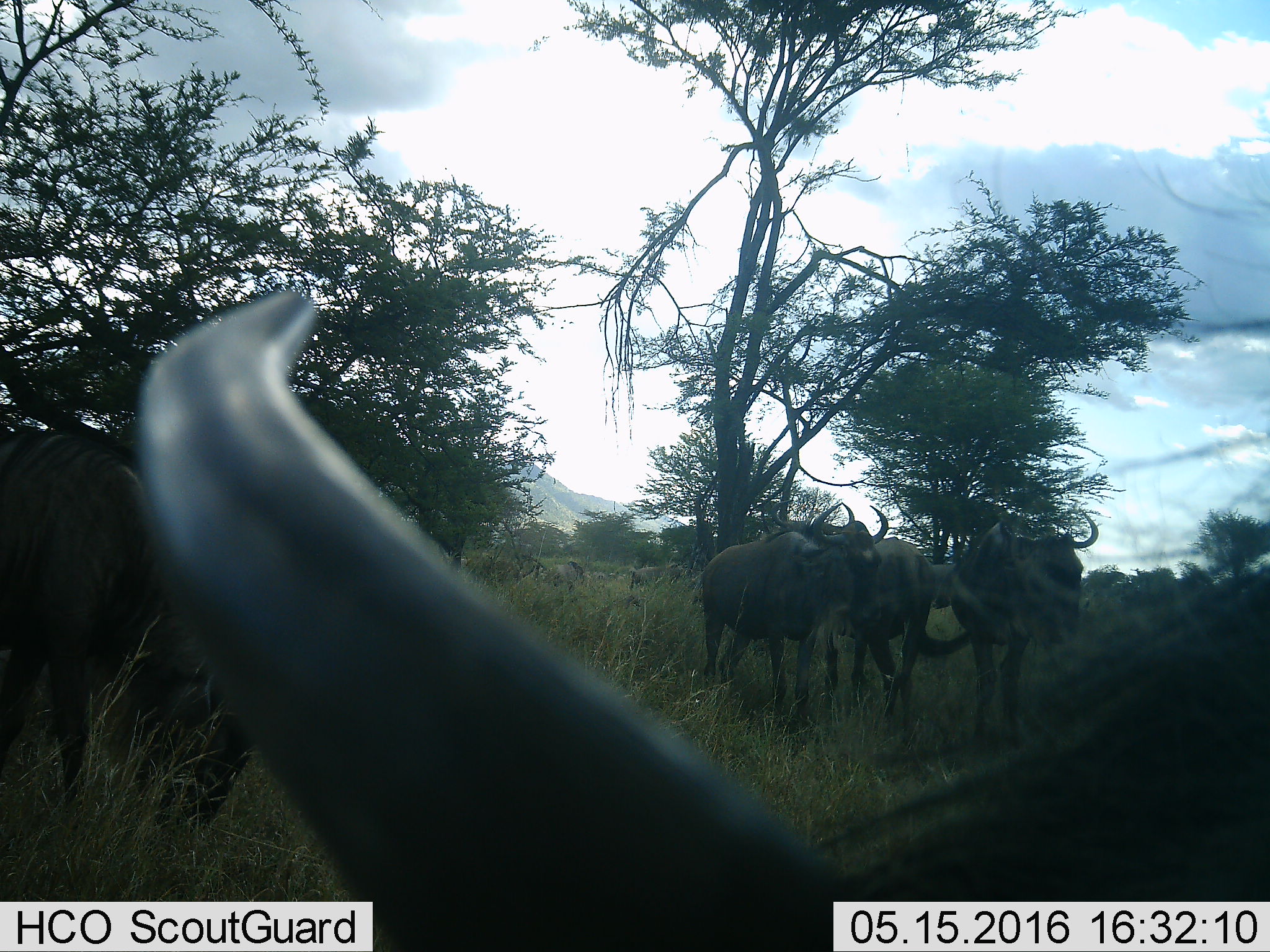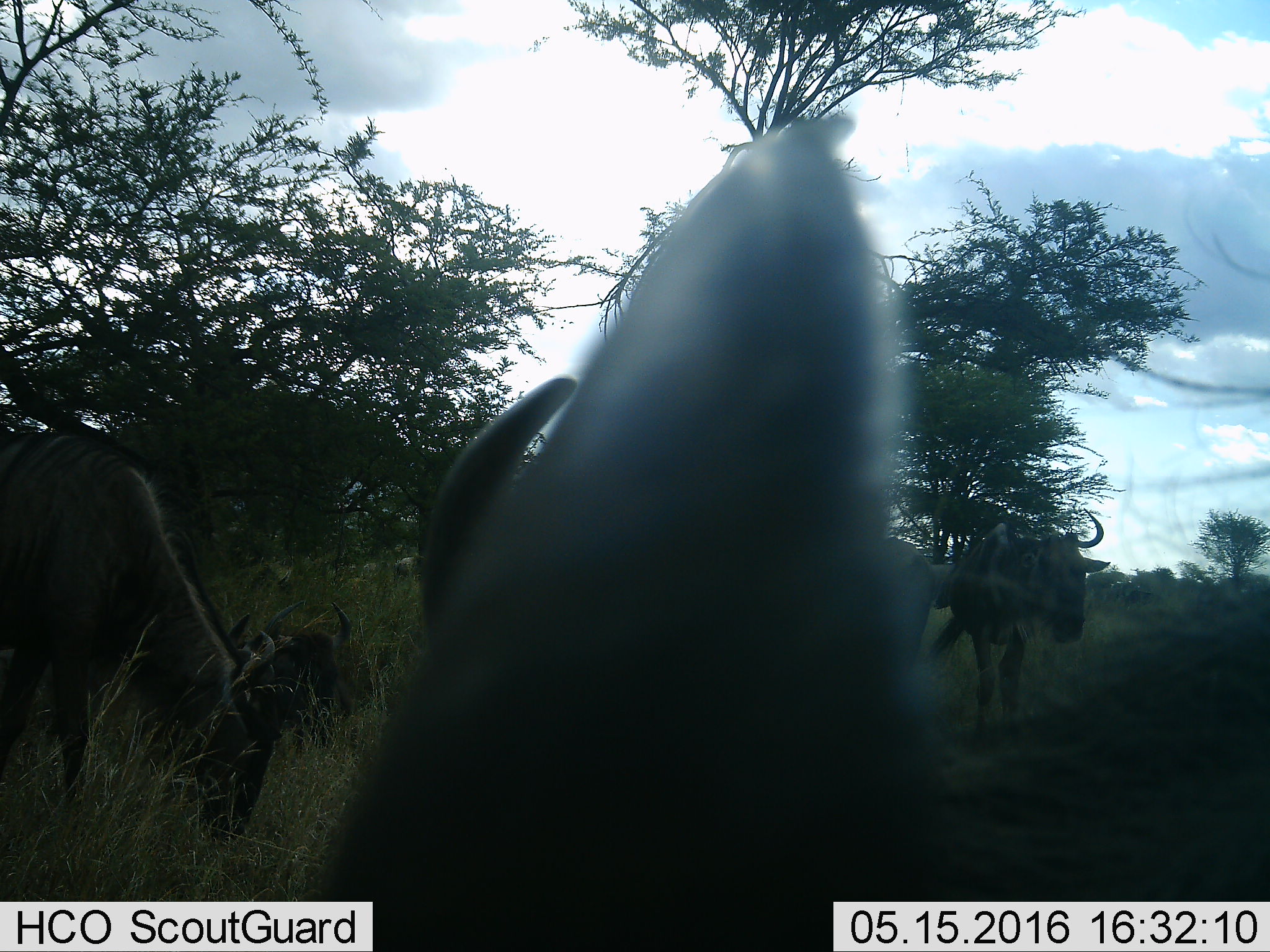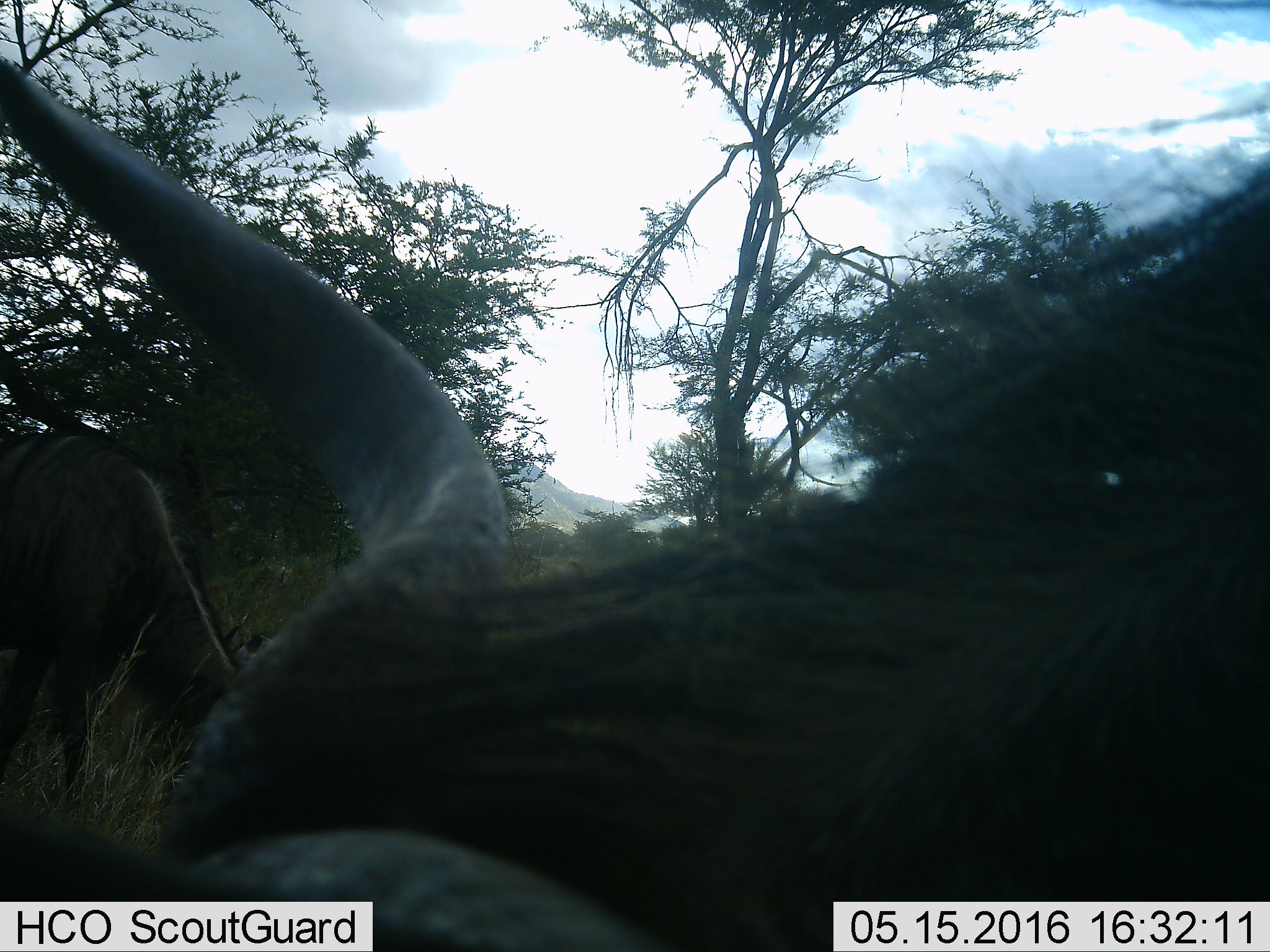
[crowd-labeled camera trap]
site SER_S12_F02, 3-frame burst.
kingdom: Animalia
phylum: Chordata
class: Mammalia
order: Artiodactyla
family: Bovidae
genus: Connochaetes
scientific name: Connochaetes taurinus taurinus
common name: blue wildebeest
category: wildebeestblue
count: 7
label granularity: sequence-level